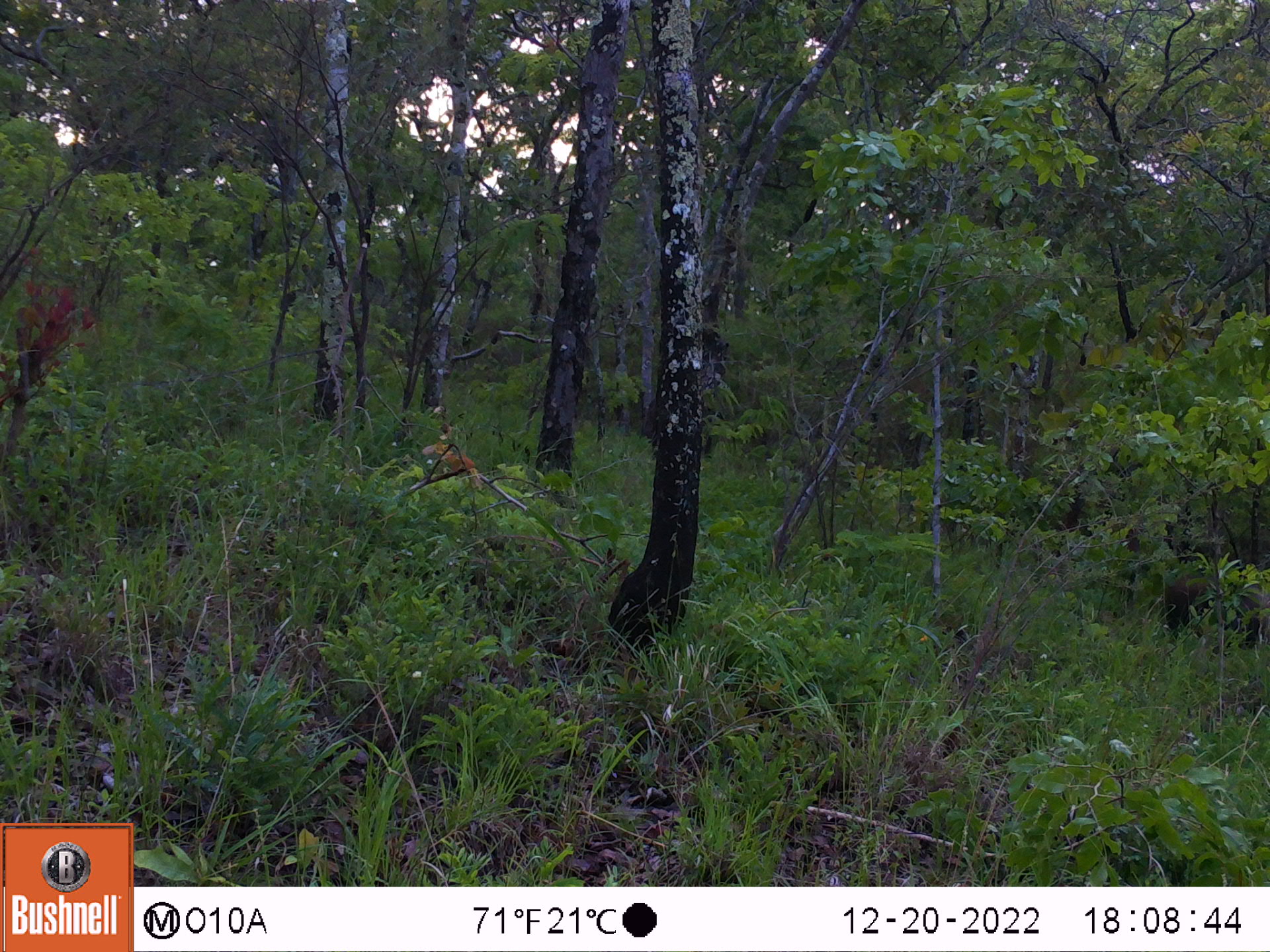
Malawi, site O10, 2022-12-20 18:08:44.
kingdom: Animalia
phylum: Chordata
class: Mammalia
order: Artiodactyla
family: Suidae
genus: Potamochoerus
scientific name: Potamochoerus larvatus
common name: bushpig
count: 1